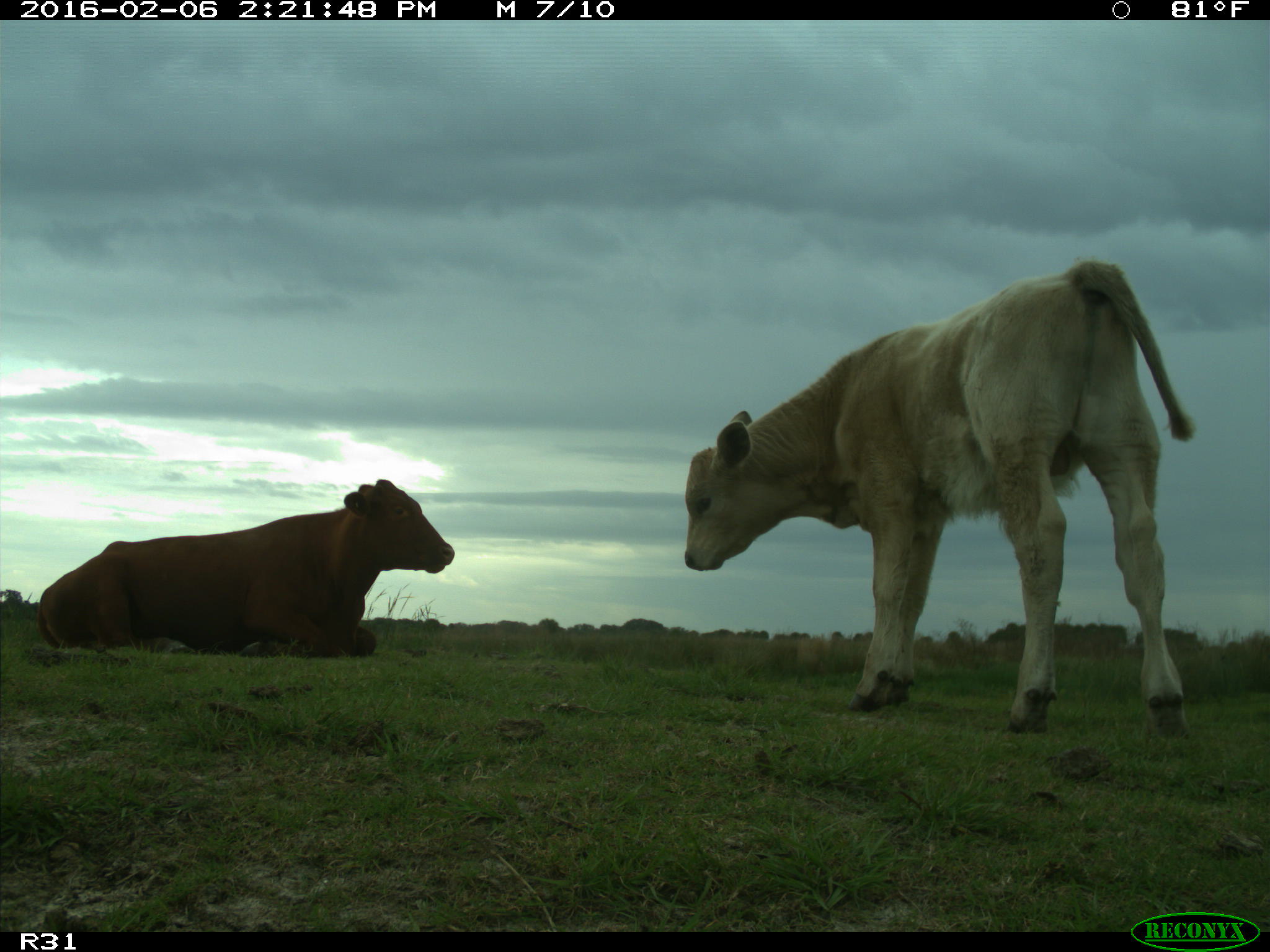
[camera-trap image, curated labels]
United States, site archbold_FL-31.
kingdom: Animalia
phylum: Chordata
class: Mammalia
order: Artiodactyla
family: Bovidae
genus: Bos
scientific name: Bos taurus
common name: domestic cow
Bos taurus (domestic cow).